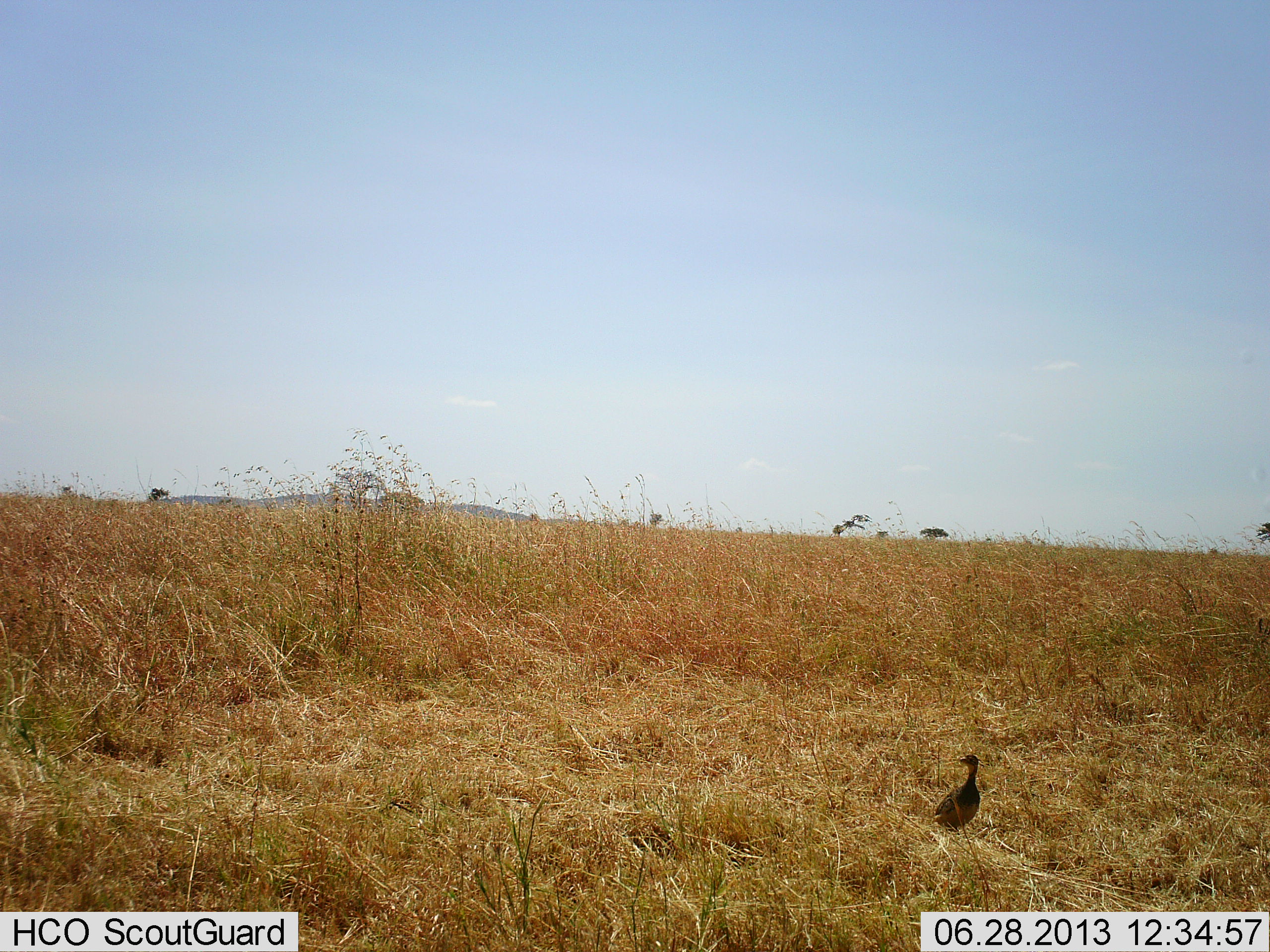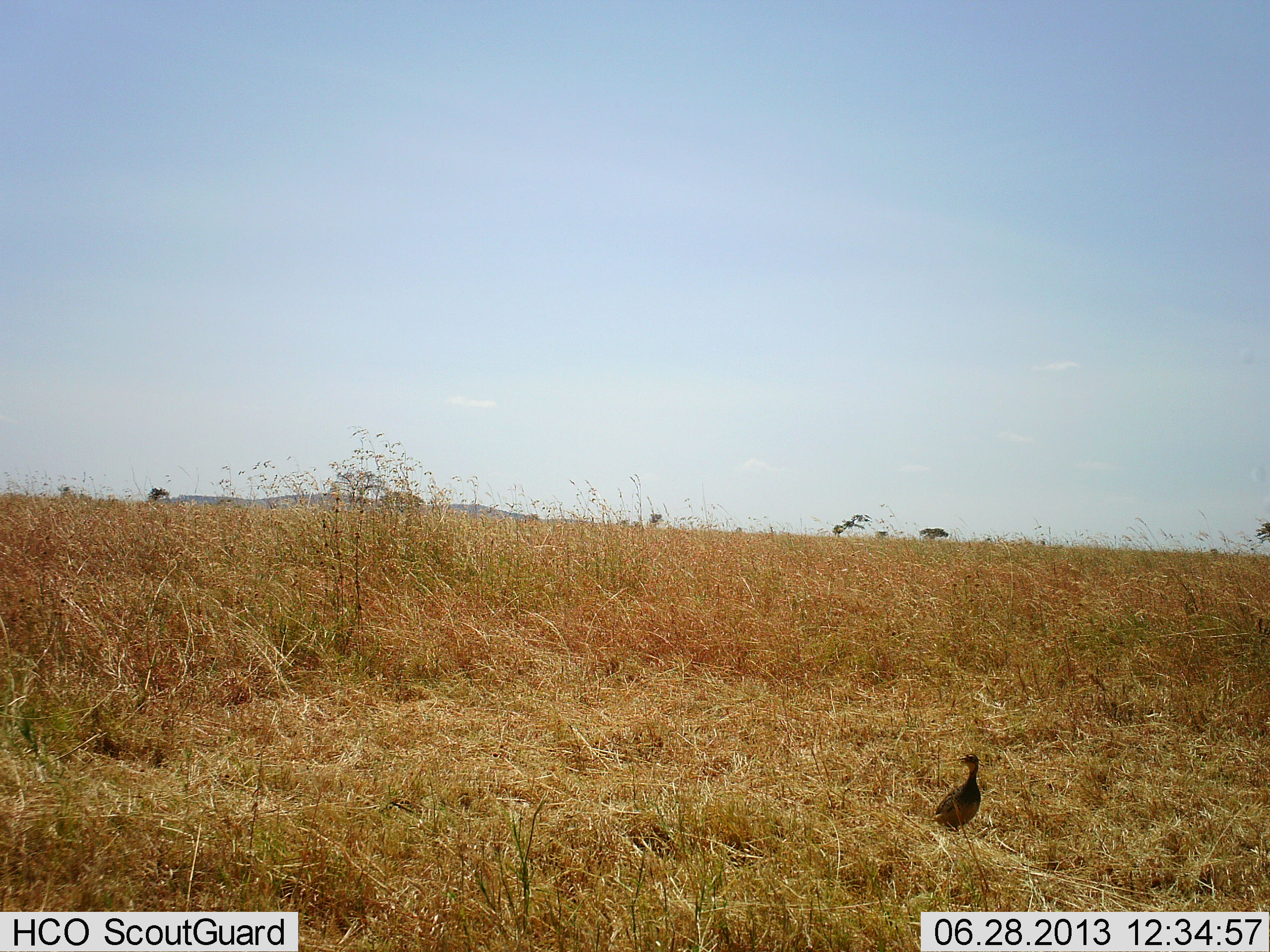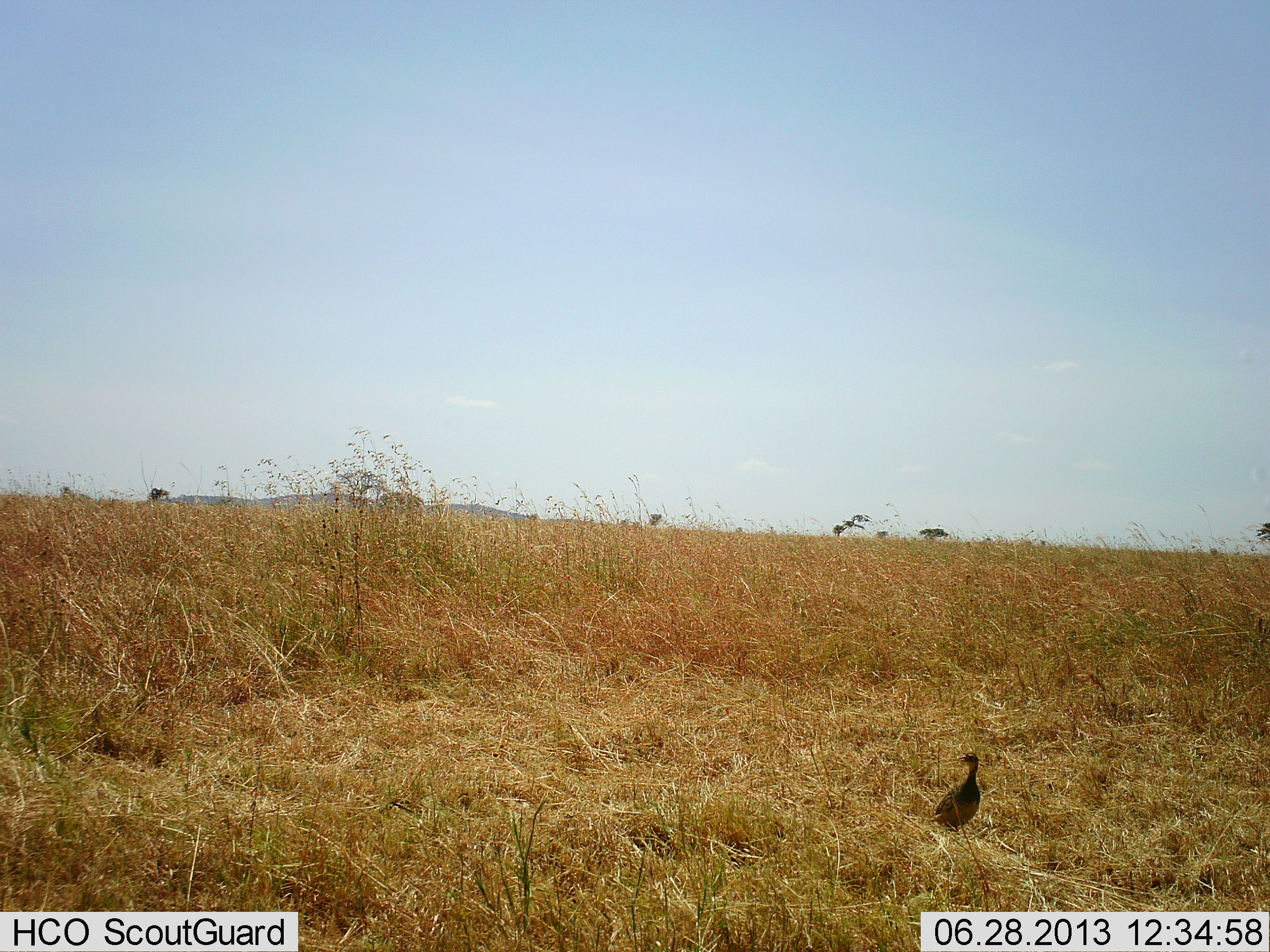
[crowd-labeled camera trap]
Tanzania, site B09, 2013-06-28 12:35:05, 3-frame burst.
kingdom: Animalia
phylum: Chordata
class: Aves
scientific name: Aves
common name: bird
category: otherbird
Otherbird (bird) (Aves), count 1. Behavior (volunteer vote fractions): standing 100%, resting 0%, moving 0%, interacting 0%. Young present (vote fraction): 0%. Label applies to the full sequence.